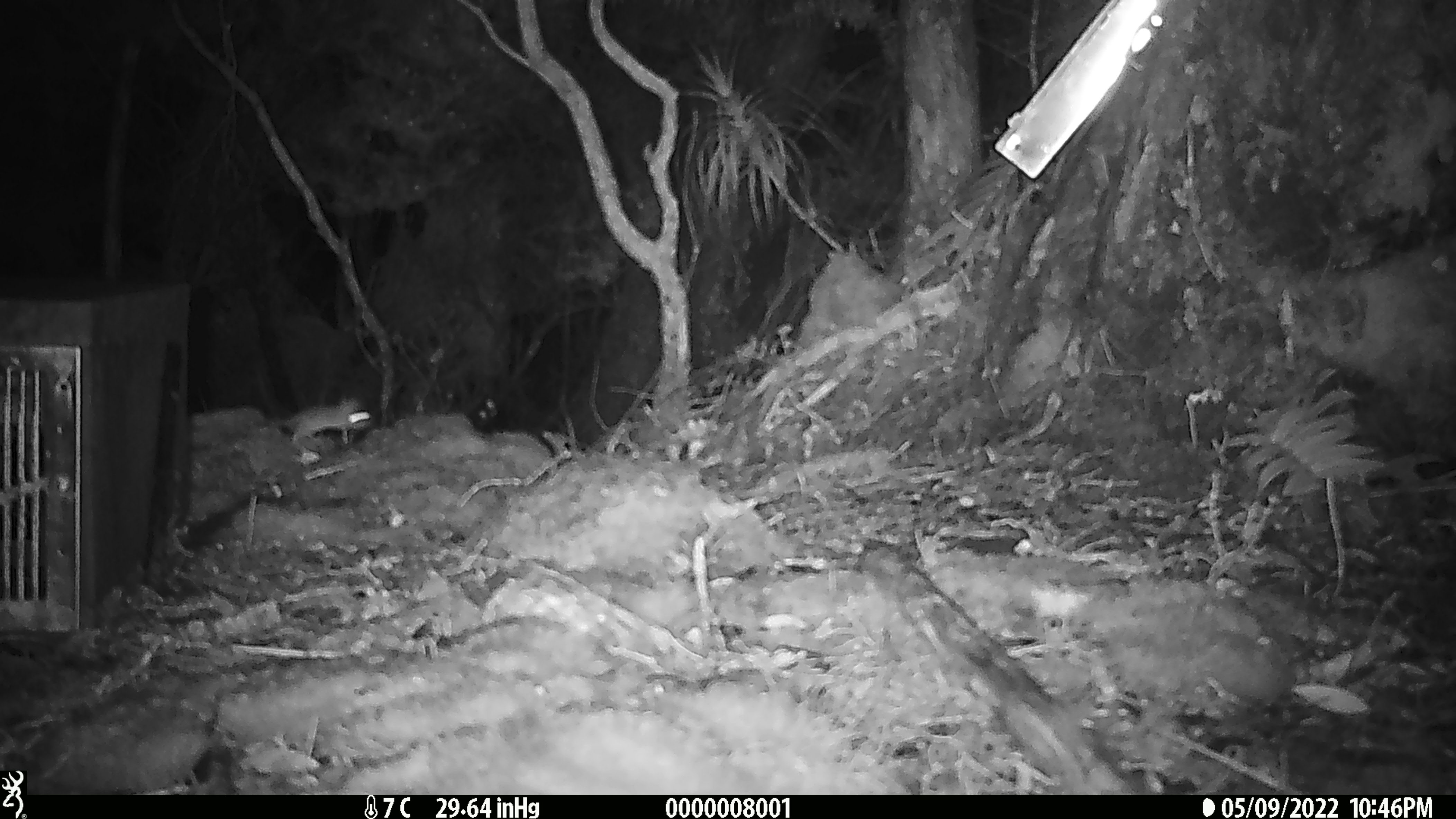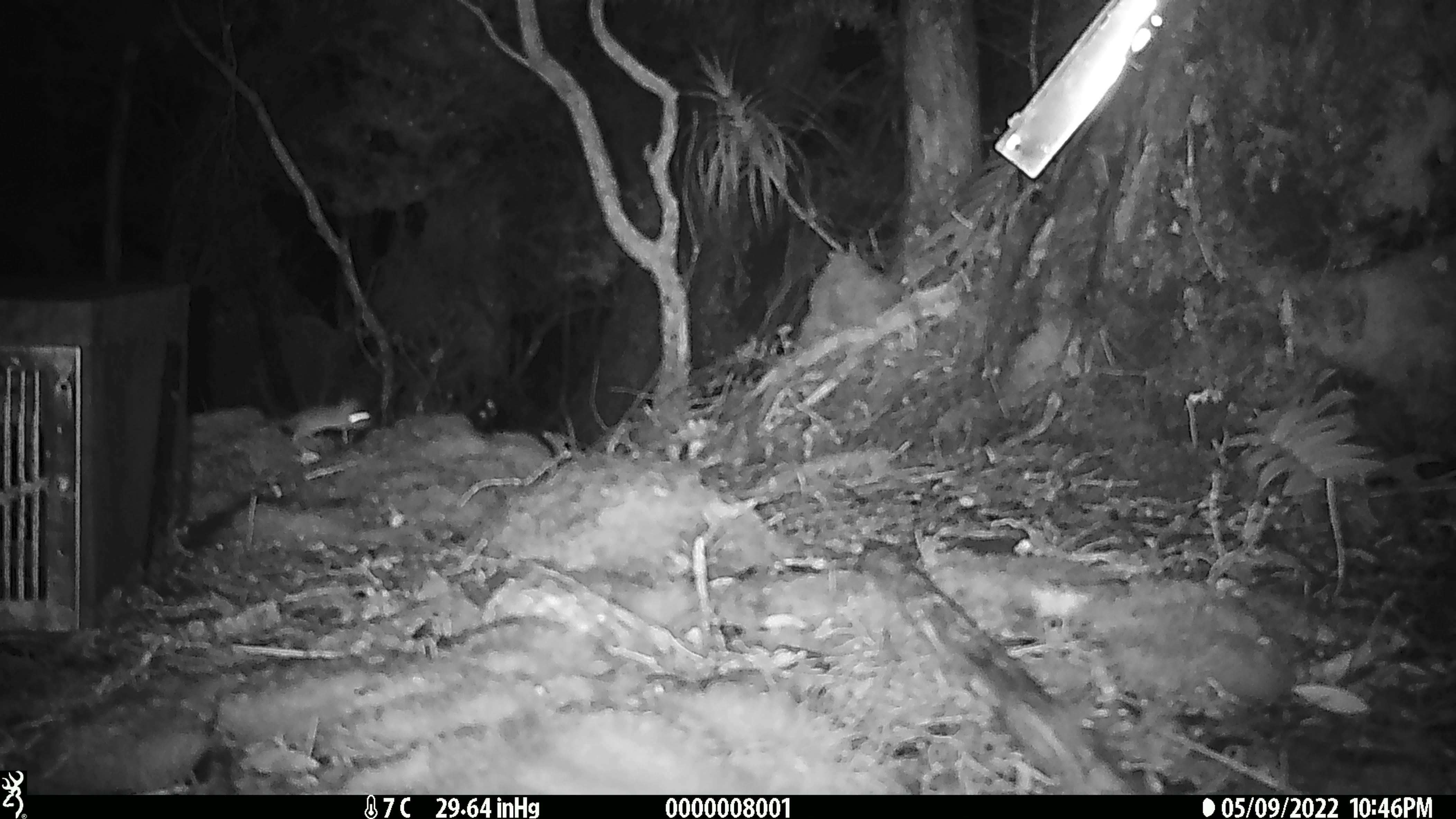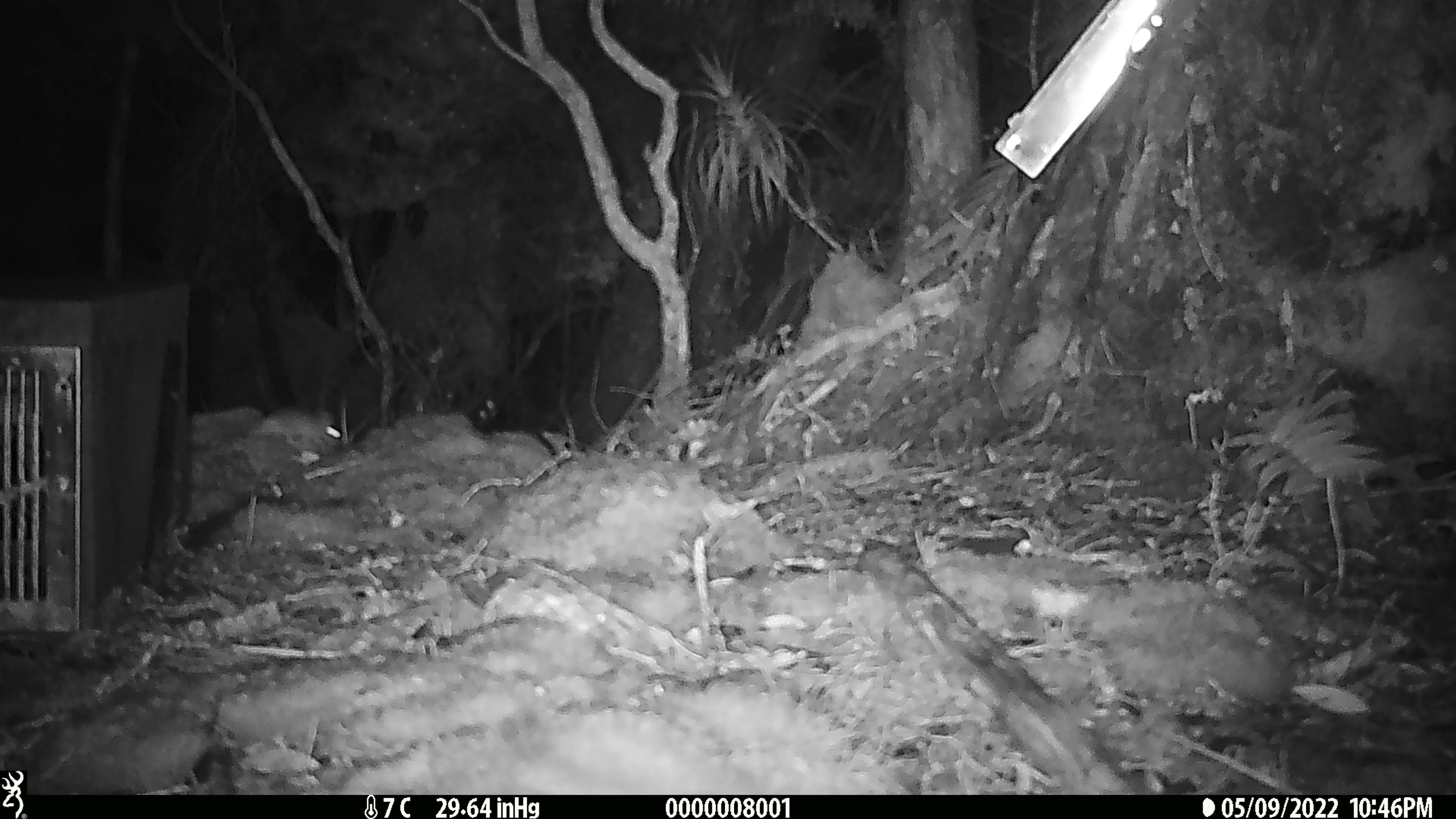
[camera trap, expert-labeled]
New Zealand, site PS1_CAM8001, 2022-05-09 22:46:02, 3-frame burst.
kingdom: Animalia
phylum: Chordata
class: Mammalia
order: Rodentia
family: Muridae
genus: Mus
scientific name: Mus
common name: mouse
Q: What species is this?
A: Mouse (Mus).